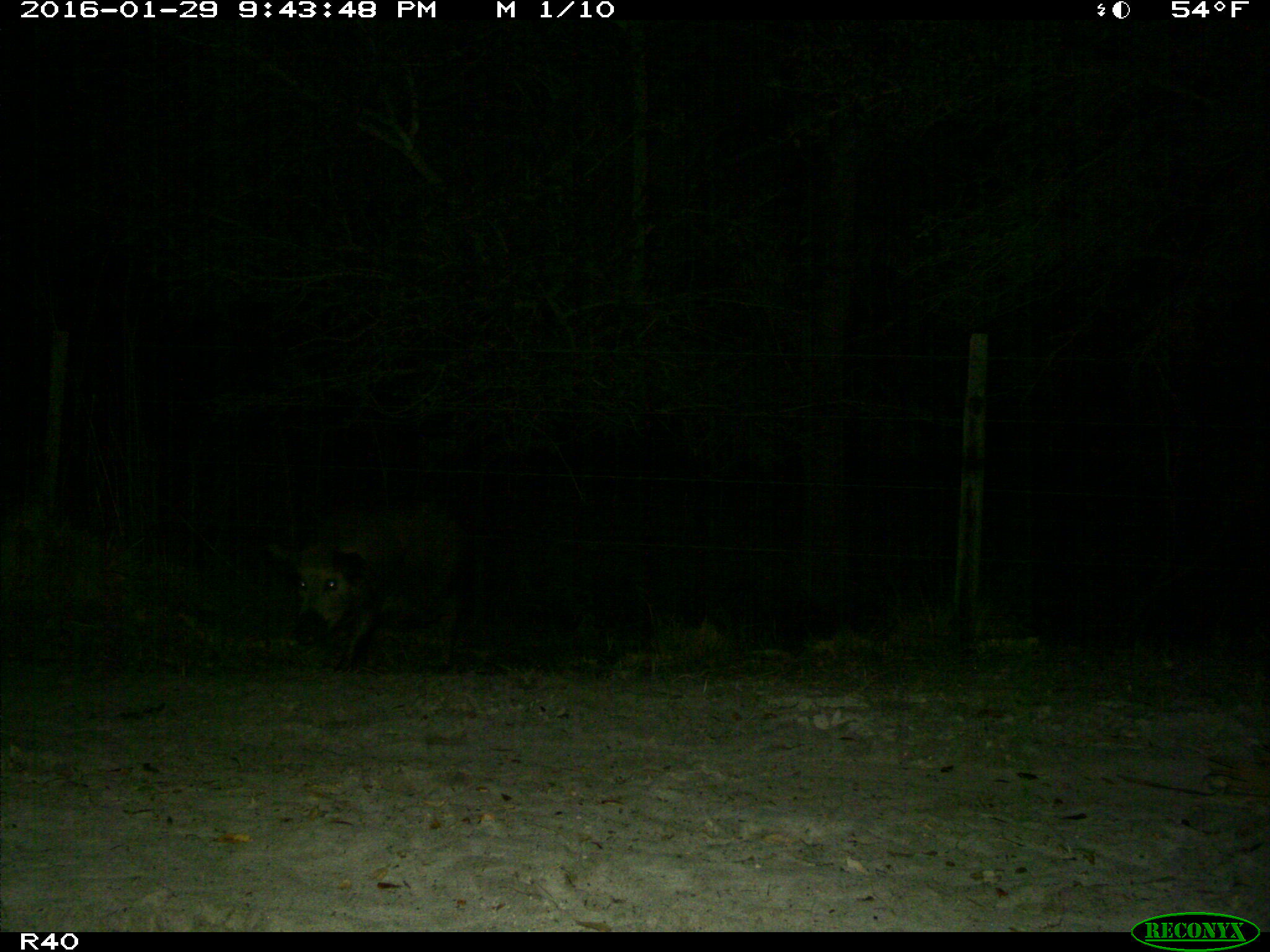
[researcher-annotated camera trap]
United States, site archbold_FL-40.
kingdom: Animalia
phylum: Chordata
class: Mammalia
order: Artiodactyla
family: Suidae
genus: Sus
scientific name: Sus scrofa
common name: wild boar